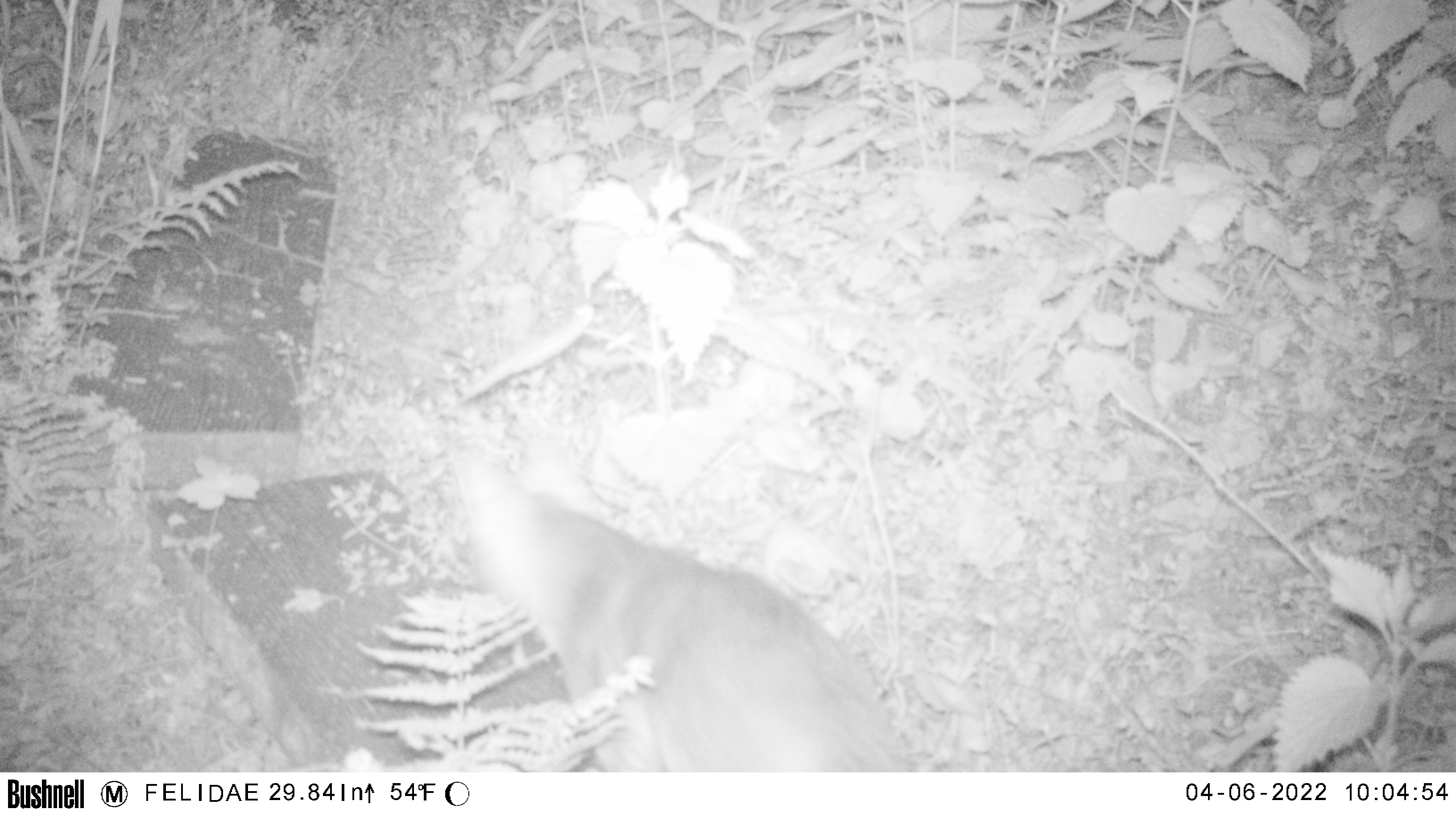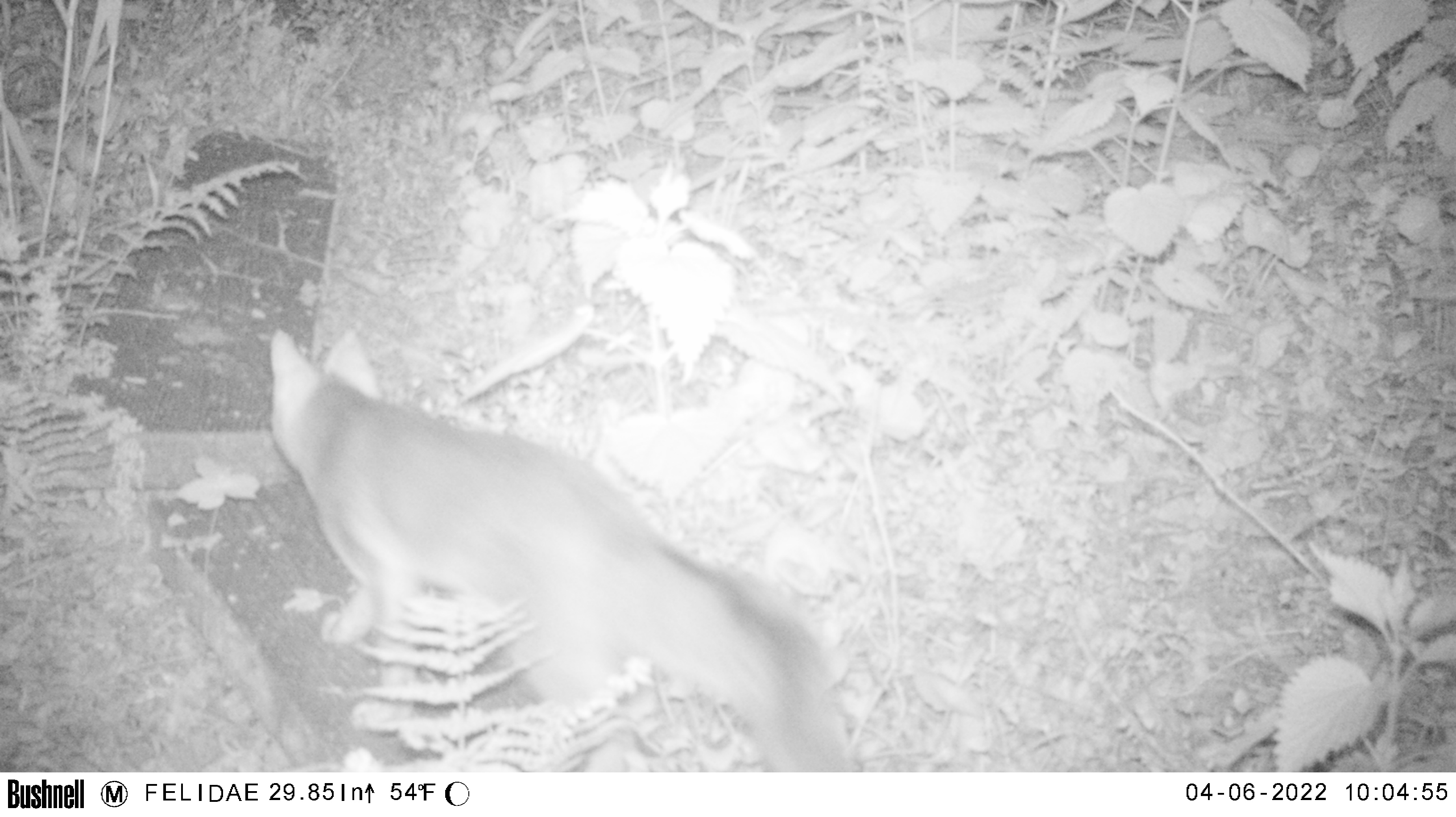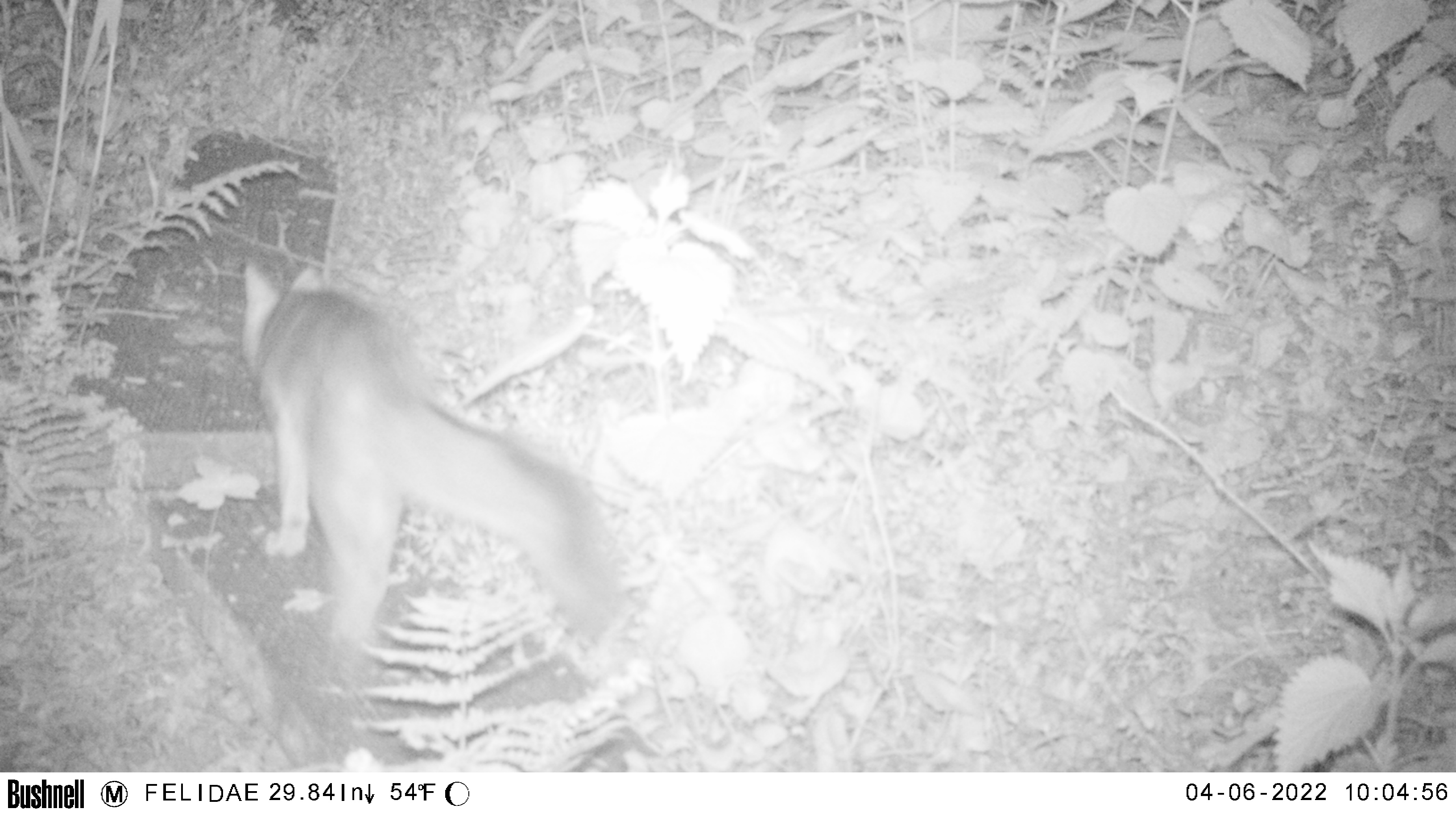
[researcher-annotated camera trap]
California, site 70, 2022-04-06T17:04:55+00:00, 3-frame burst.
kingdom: Animalia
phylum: Chordata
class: Mammalia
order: Carnivora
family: Canidae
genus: Urocyon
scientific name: Urocyon cinereoargenteus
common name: gray fox